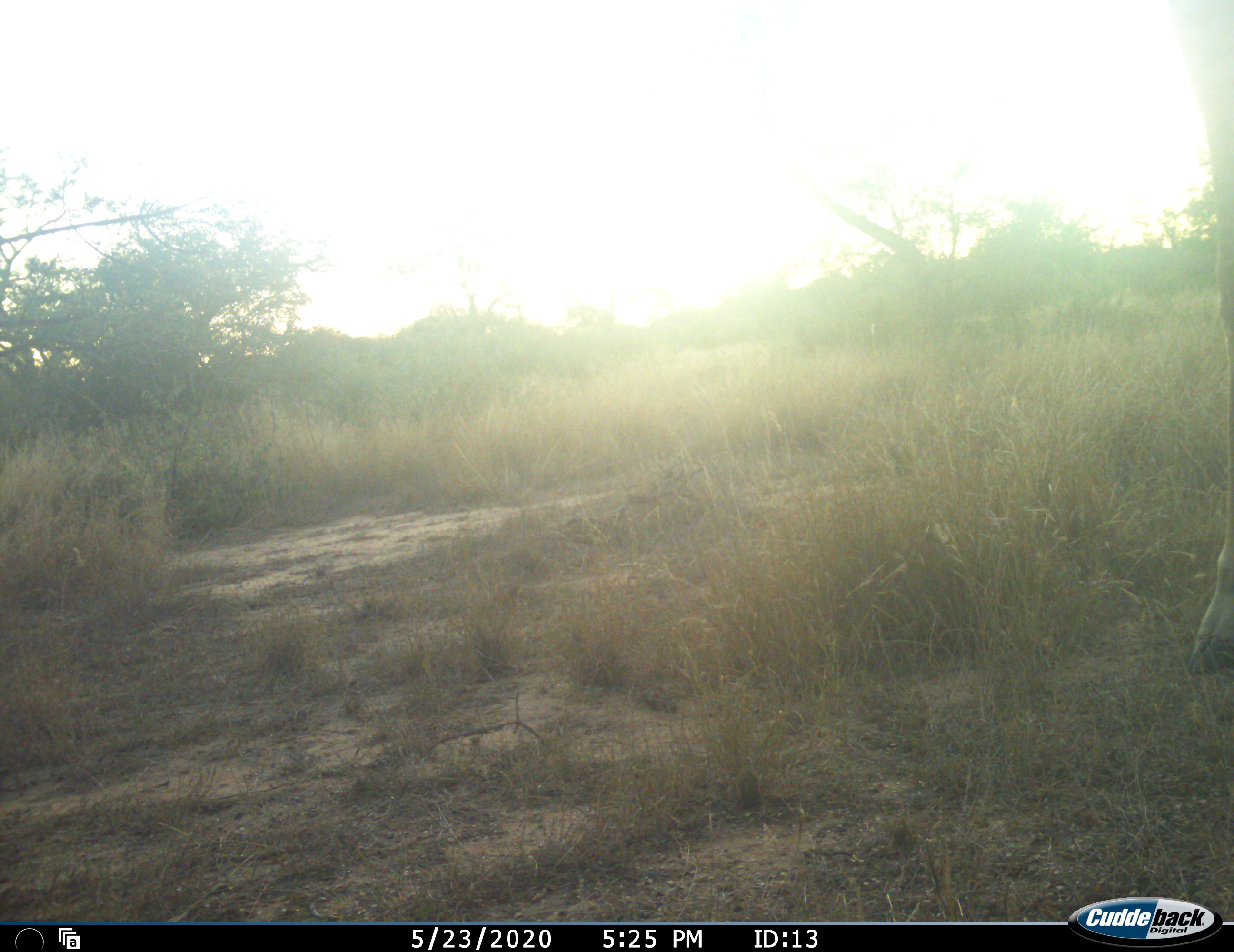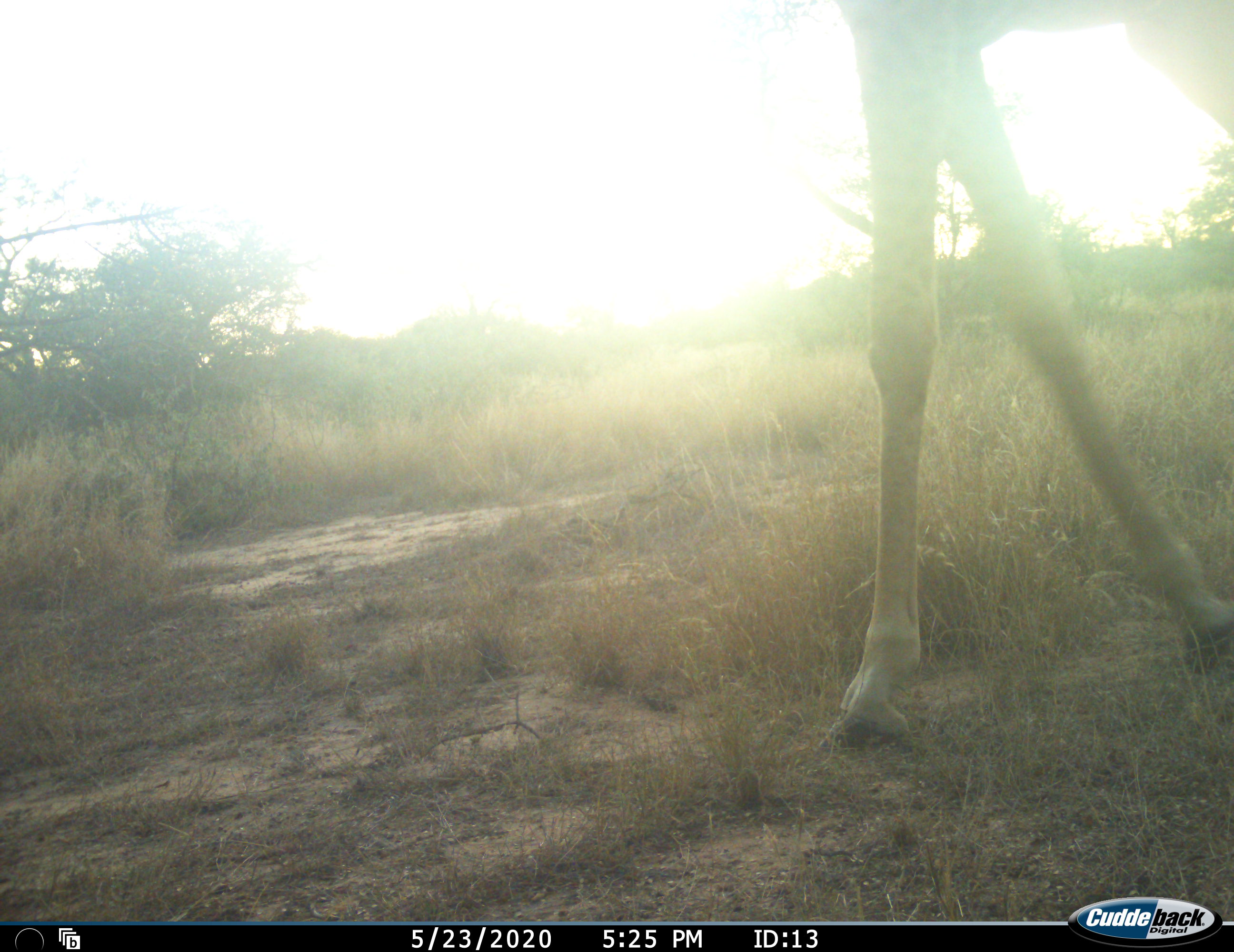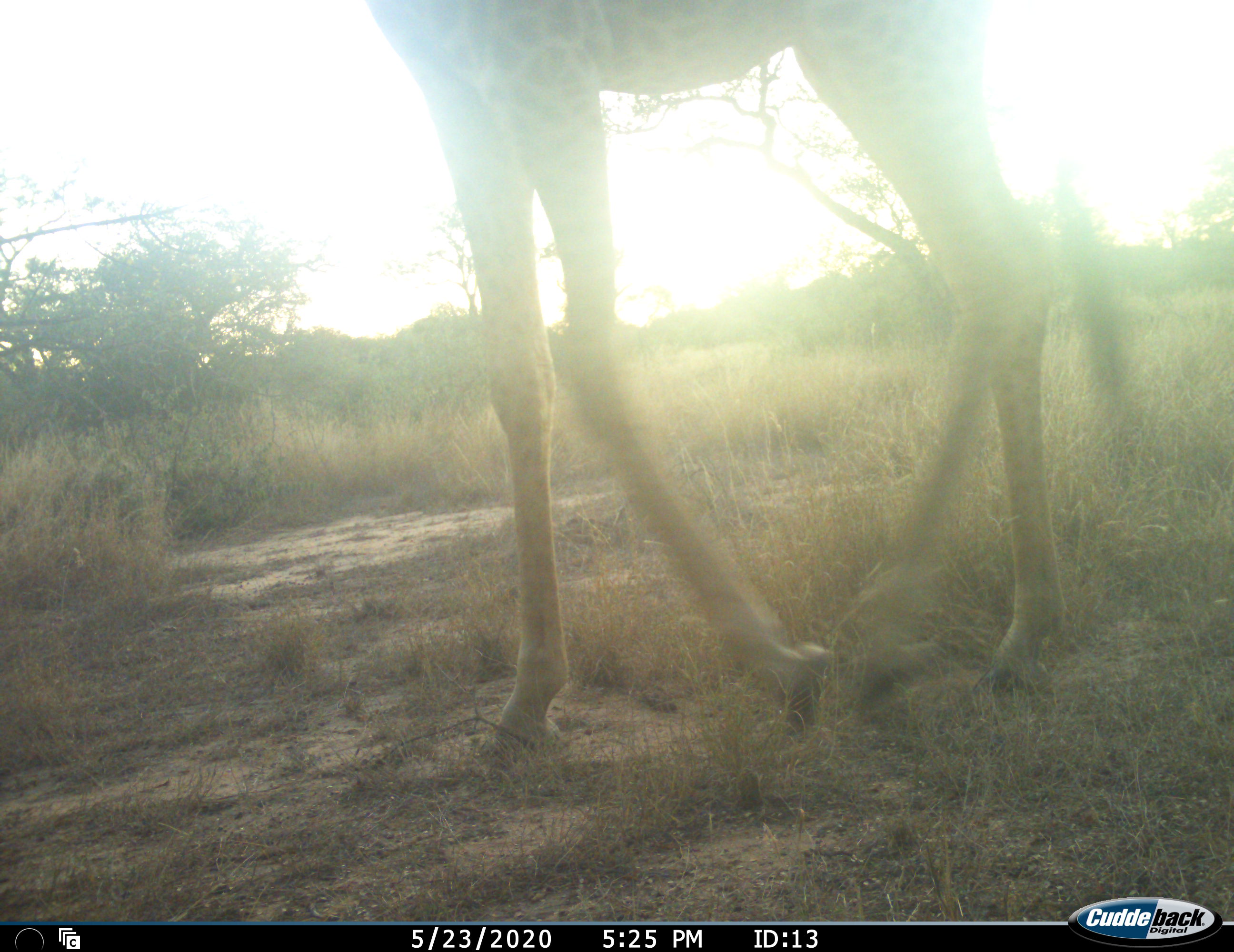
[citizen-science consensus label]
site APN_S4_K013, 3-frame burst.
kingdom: Animalia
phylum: Chordata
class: Mammalia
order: Artiodactyla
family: Giraffidae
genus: Giraffa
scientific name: Giraffa camelopardalis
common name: giraffe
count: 1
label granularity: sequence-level